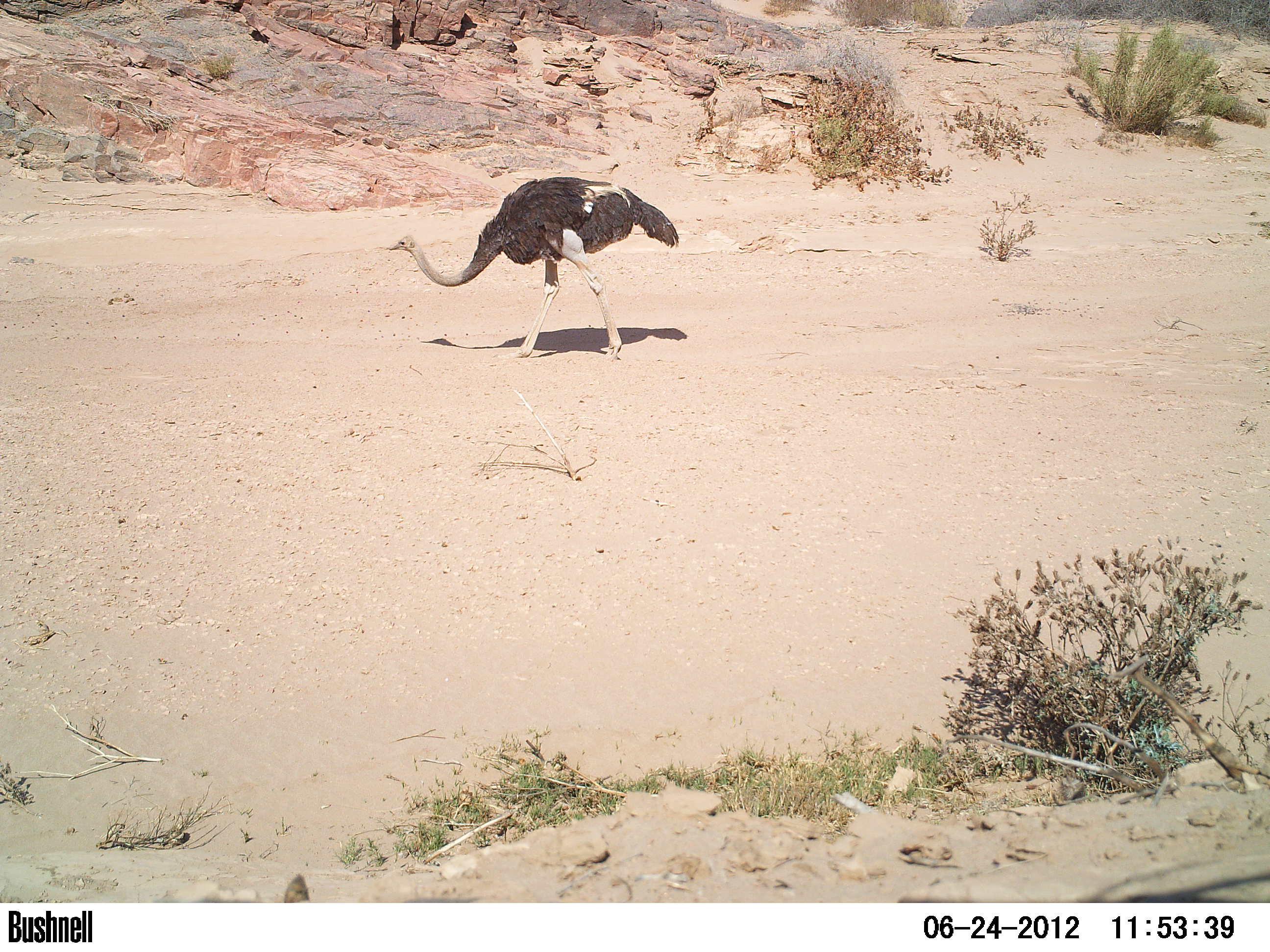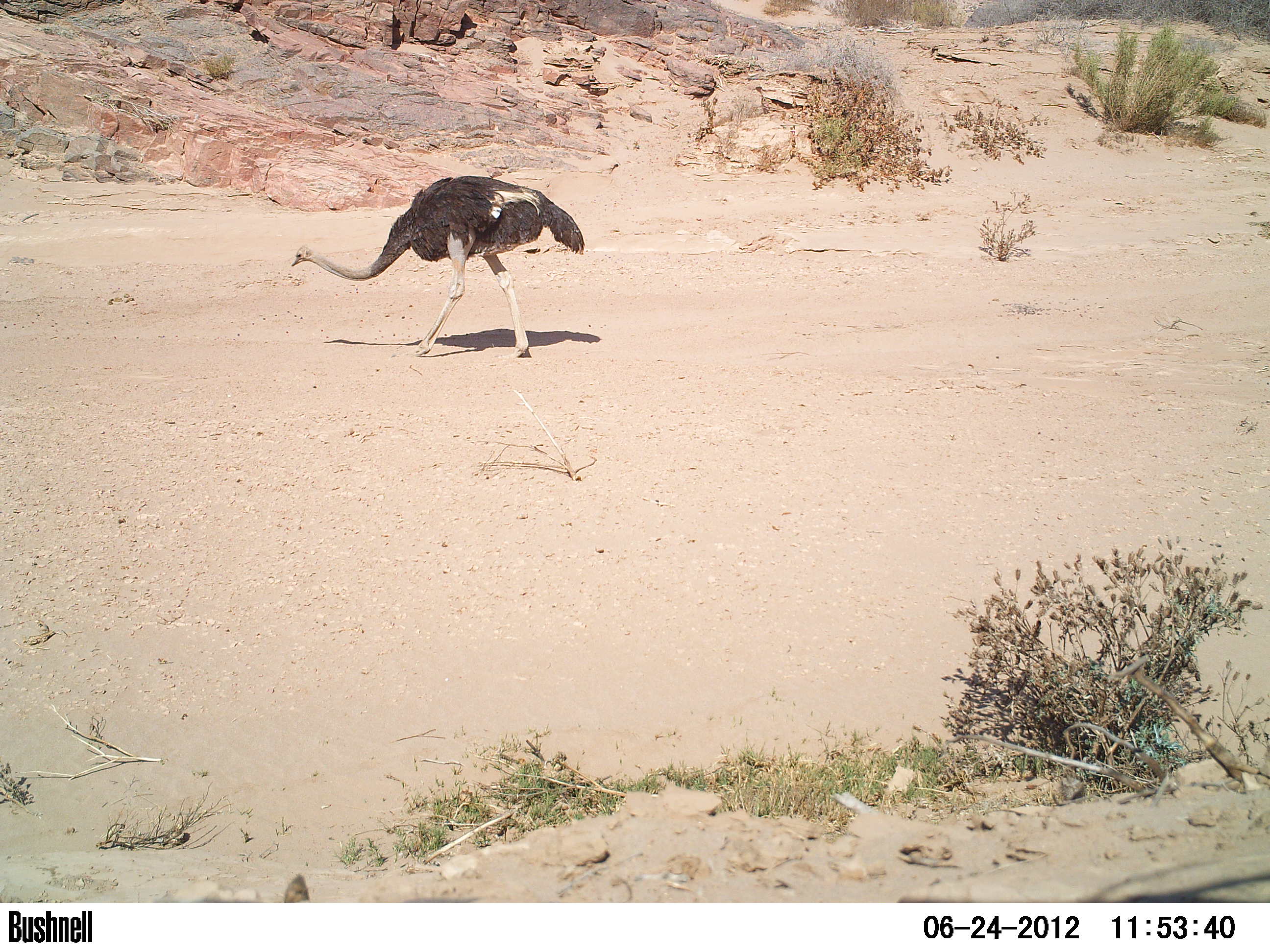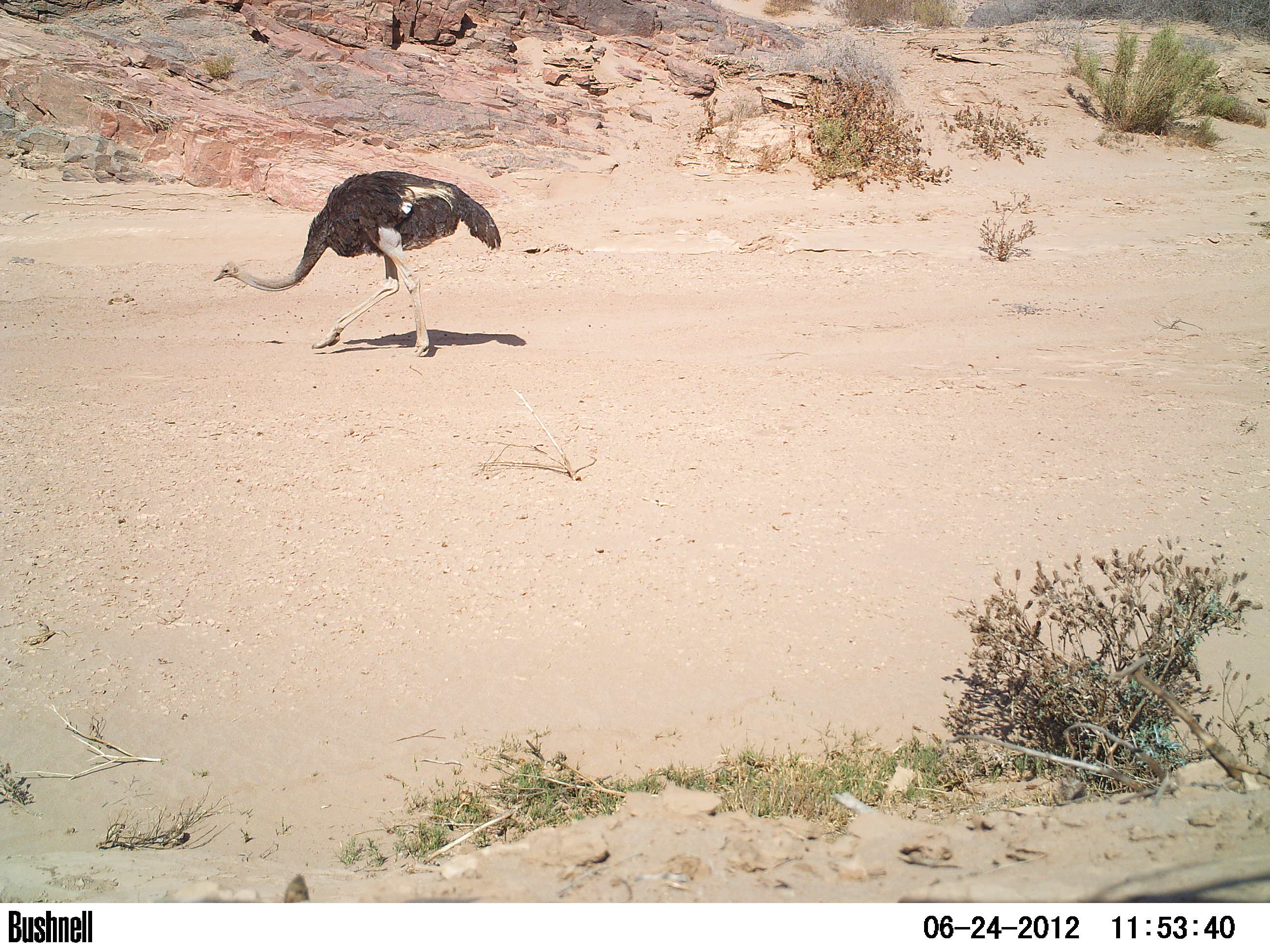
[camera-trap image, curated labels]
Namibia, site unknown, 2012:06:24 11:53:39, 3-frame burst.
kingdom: Animalia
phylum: Chordata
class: Aves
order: Struthioniformes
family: Struthionidae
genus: Struthio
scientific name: Struthio camelus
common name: common ostrich